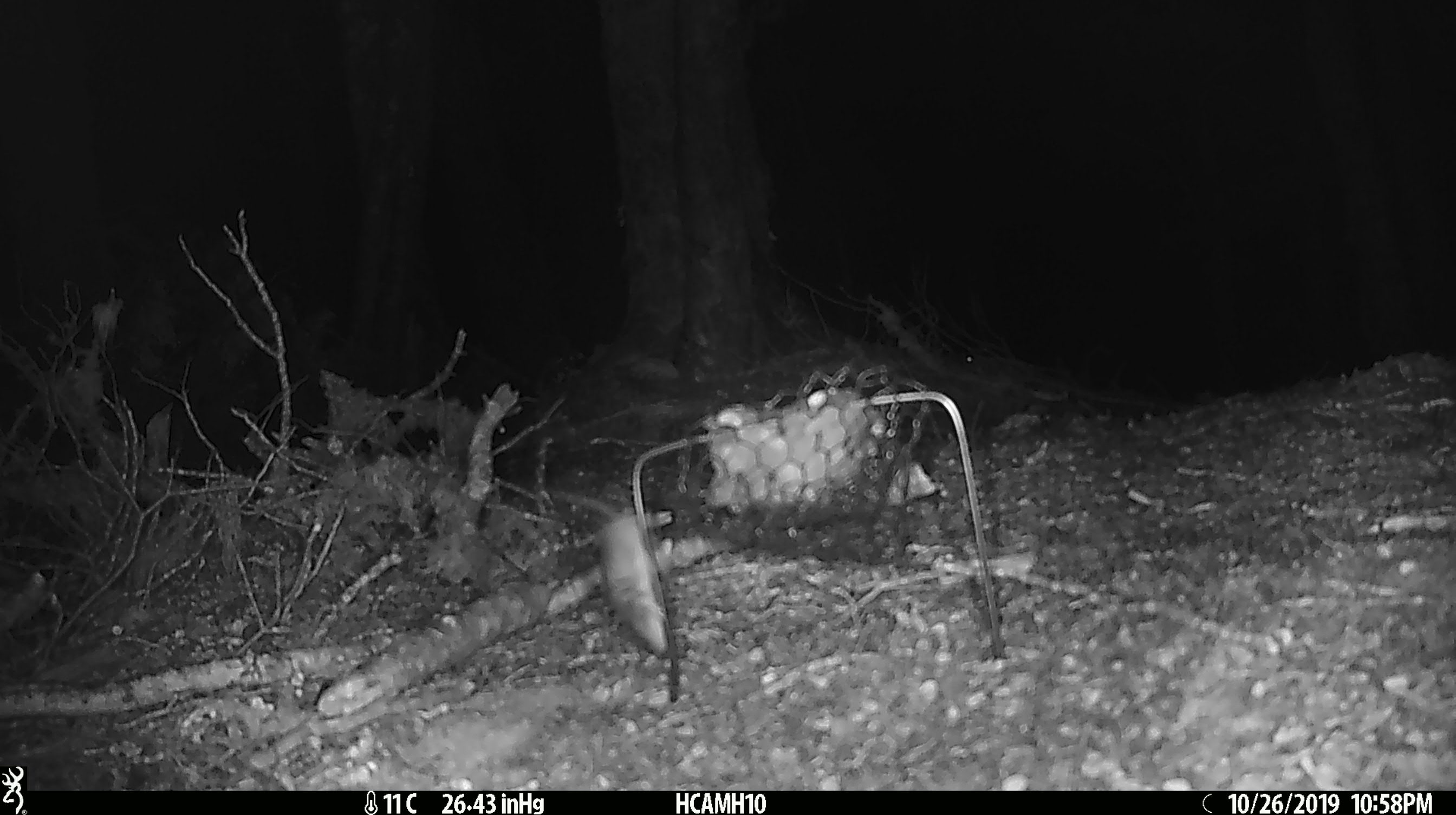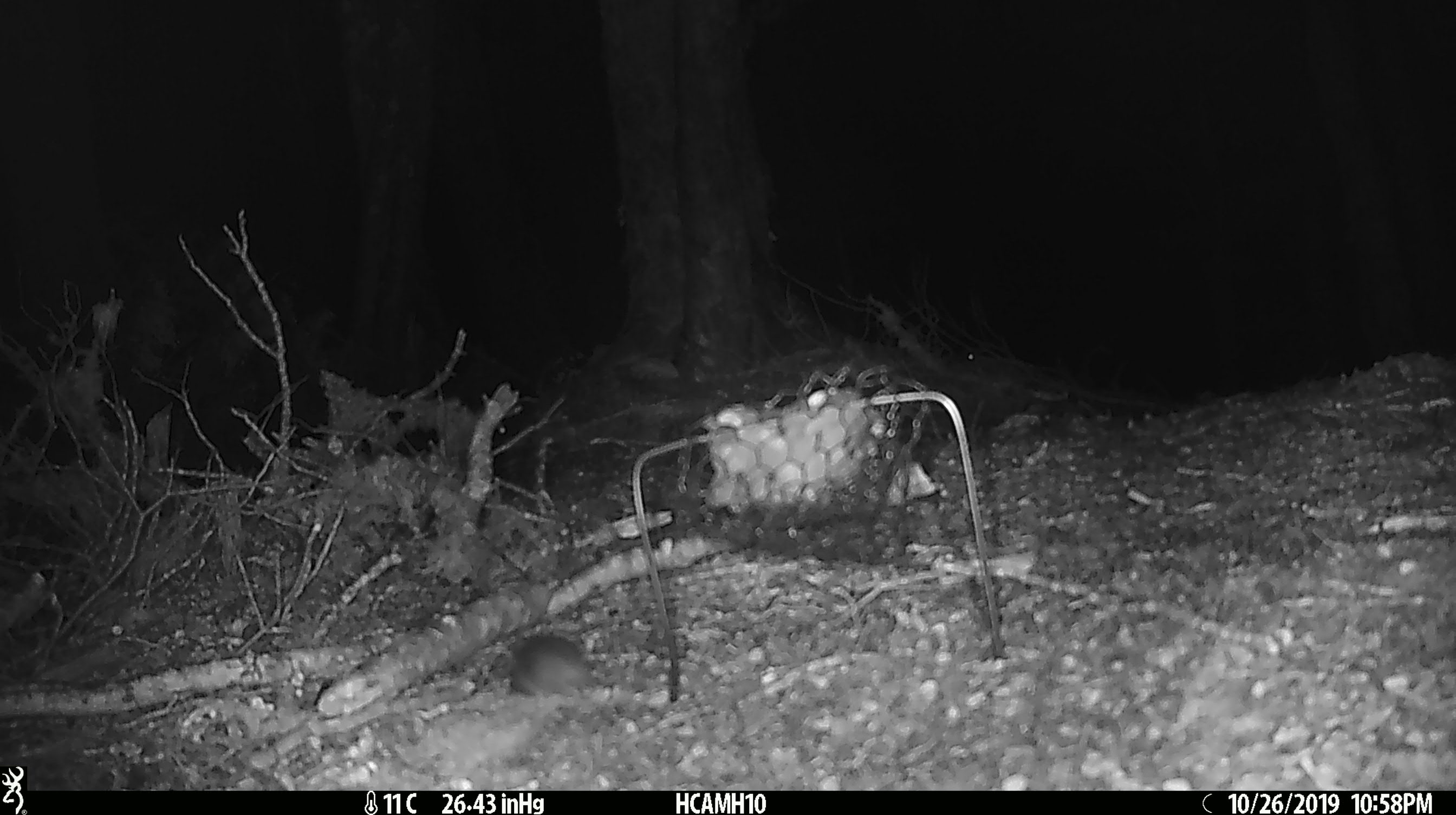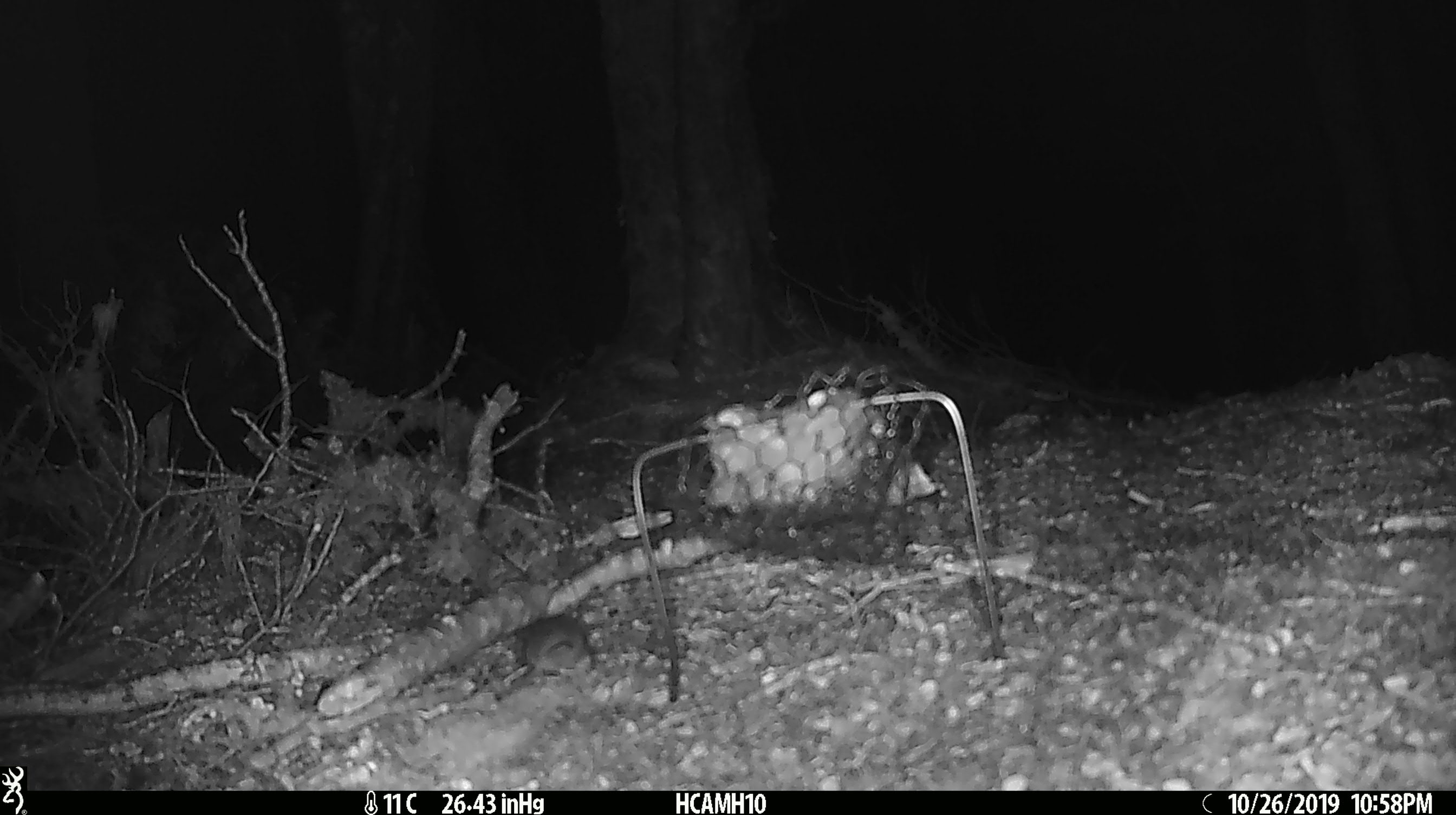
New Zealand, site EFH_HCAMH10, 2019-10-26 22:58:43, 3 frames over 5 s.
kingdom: Animalia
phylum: Chordata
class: Mammalia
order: Rodentia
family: Muridae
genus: Mus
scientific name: Mus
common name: mouse